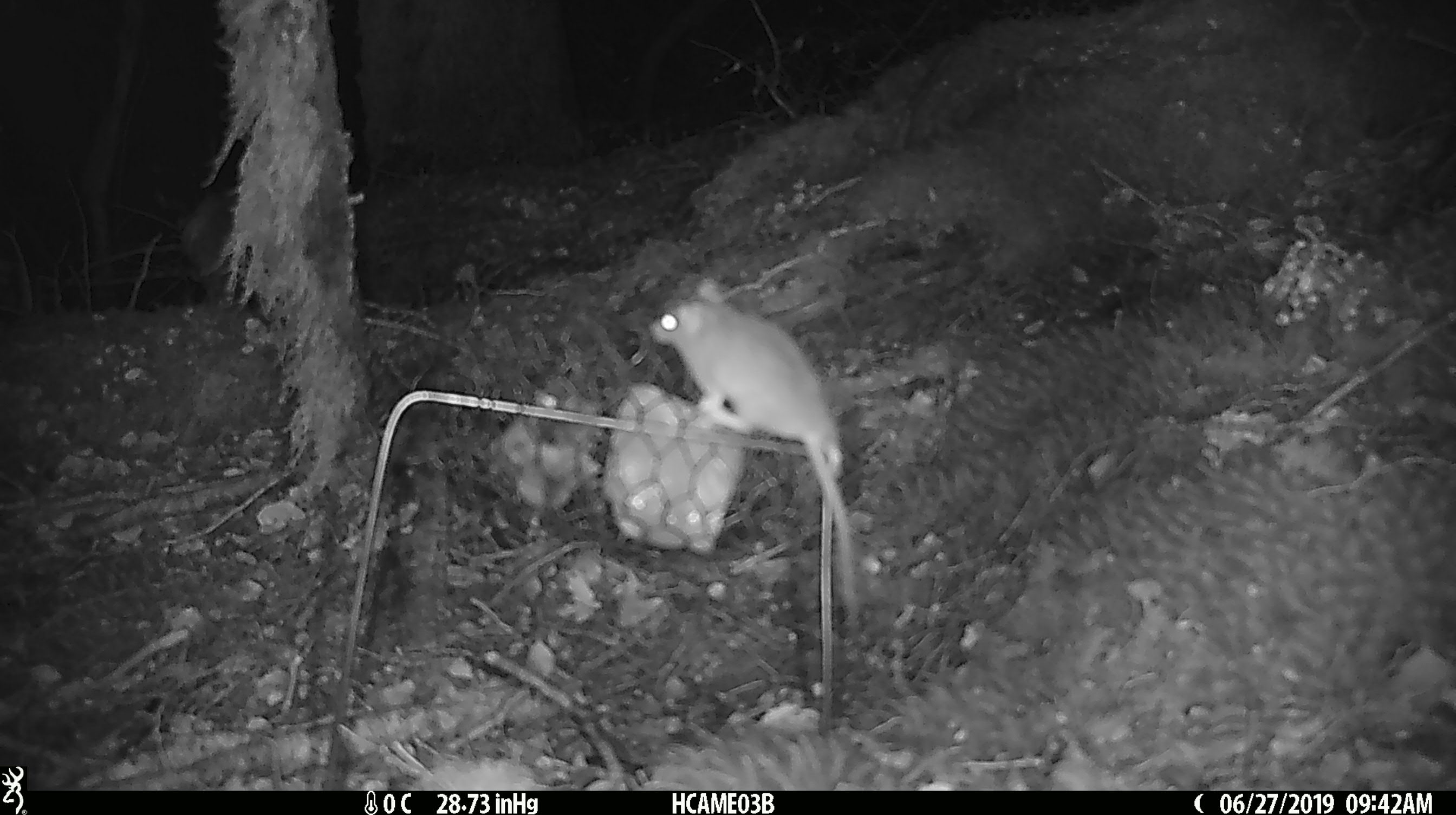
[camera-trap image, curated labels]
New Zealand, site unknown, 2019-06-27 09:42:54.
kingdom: Animalia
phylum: Chordata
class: Mammalia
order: Rodentia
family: Muridae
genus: Mus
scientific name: Mus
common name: mouse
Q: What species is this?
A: Mouse (Mus).